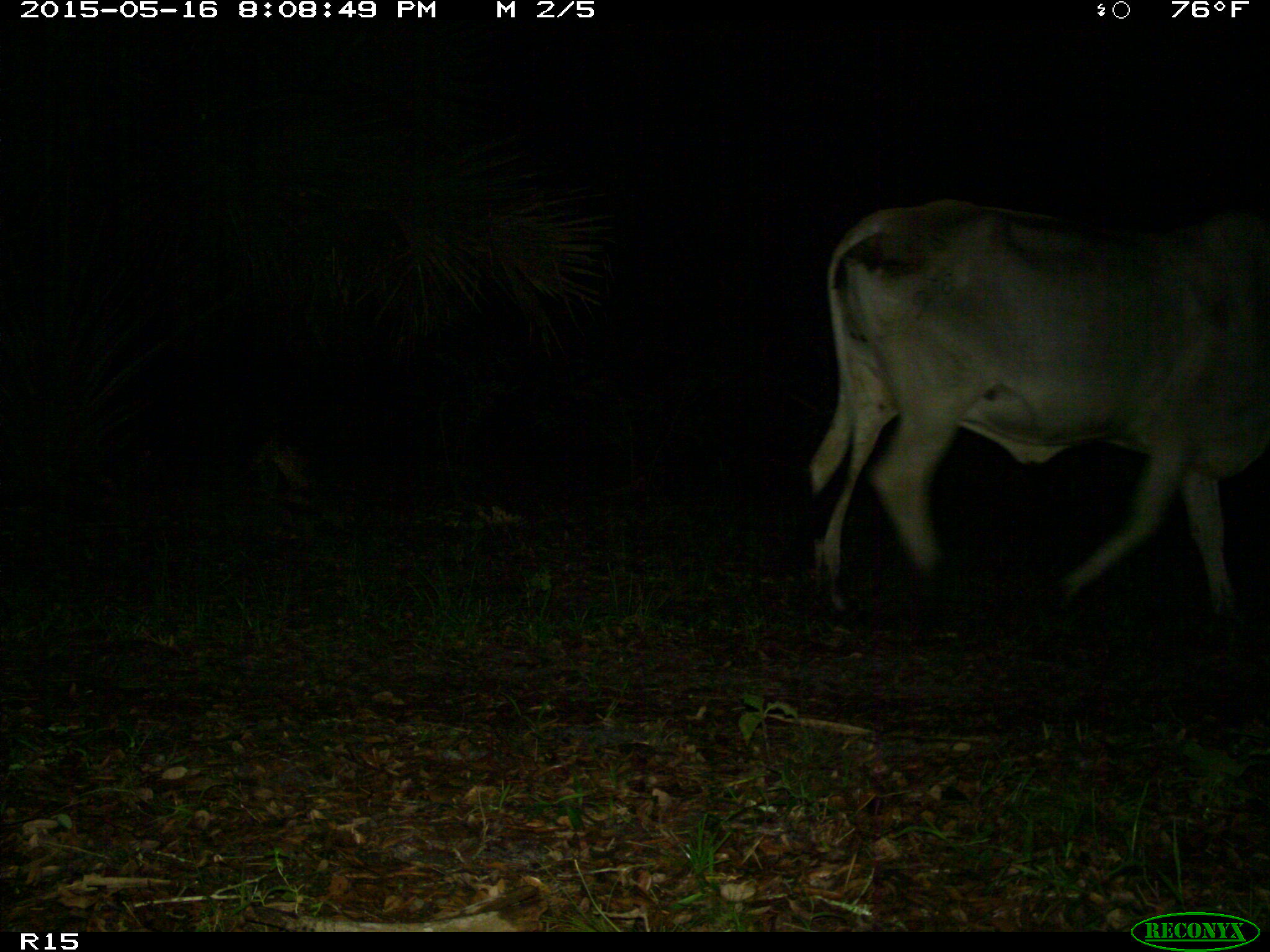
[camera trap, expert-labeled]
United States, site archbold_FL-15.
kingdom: Animalia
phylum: Chordata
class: Mammalia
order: Artiodactyla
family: Bovidae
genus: Bos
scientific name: Bos taurus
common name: domestic cow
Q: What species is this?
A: Bos taurus (domestic cow).